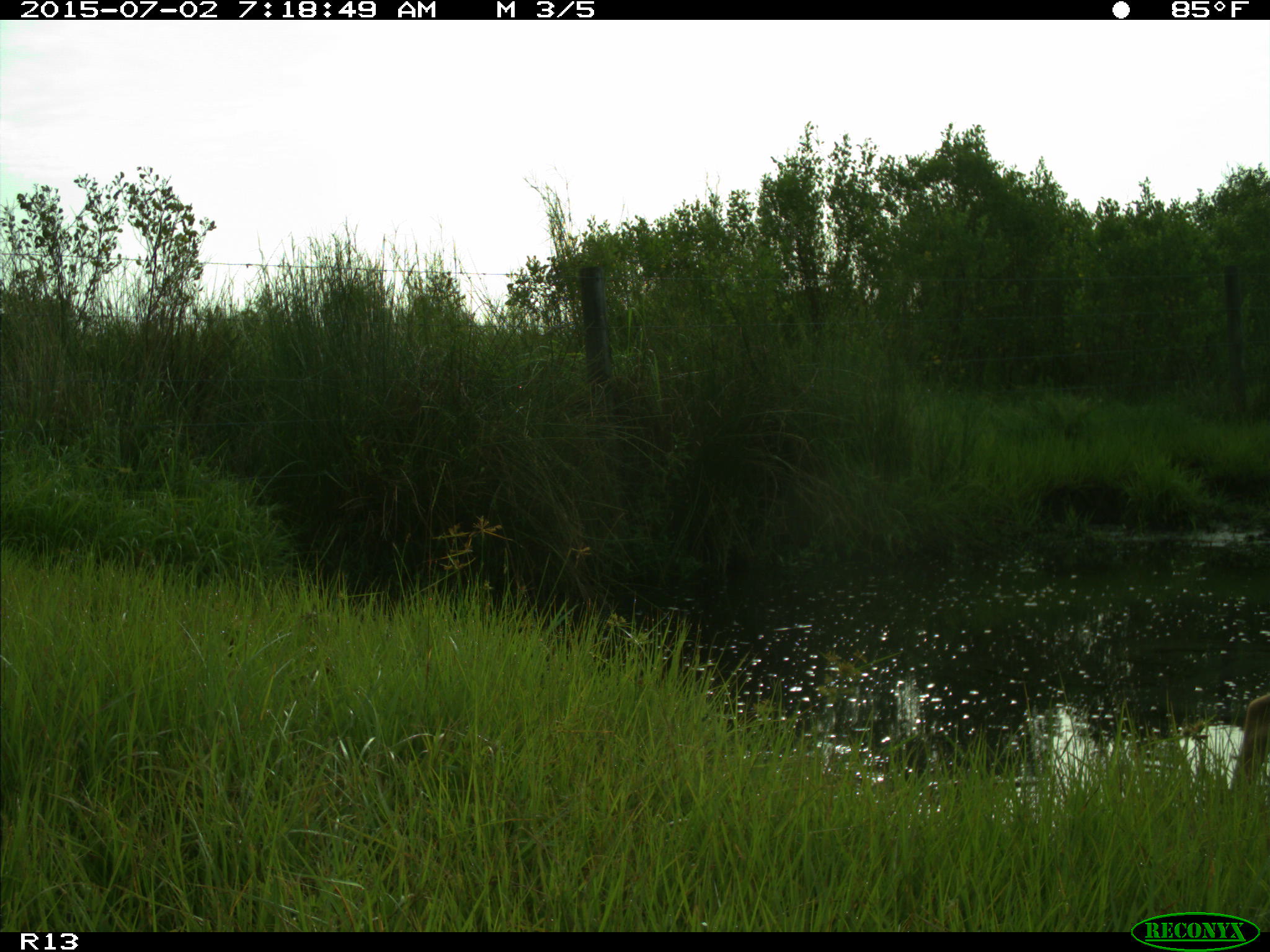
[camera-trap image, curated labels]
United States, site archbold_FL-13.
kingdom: Animalia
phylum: Chordata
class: Mammalia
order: Artiodactyla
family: Cervidae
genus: Odocoileus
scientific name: Odocoileus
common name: deer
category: unidentified deer